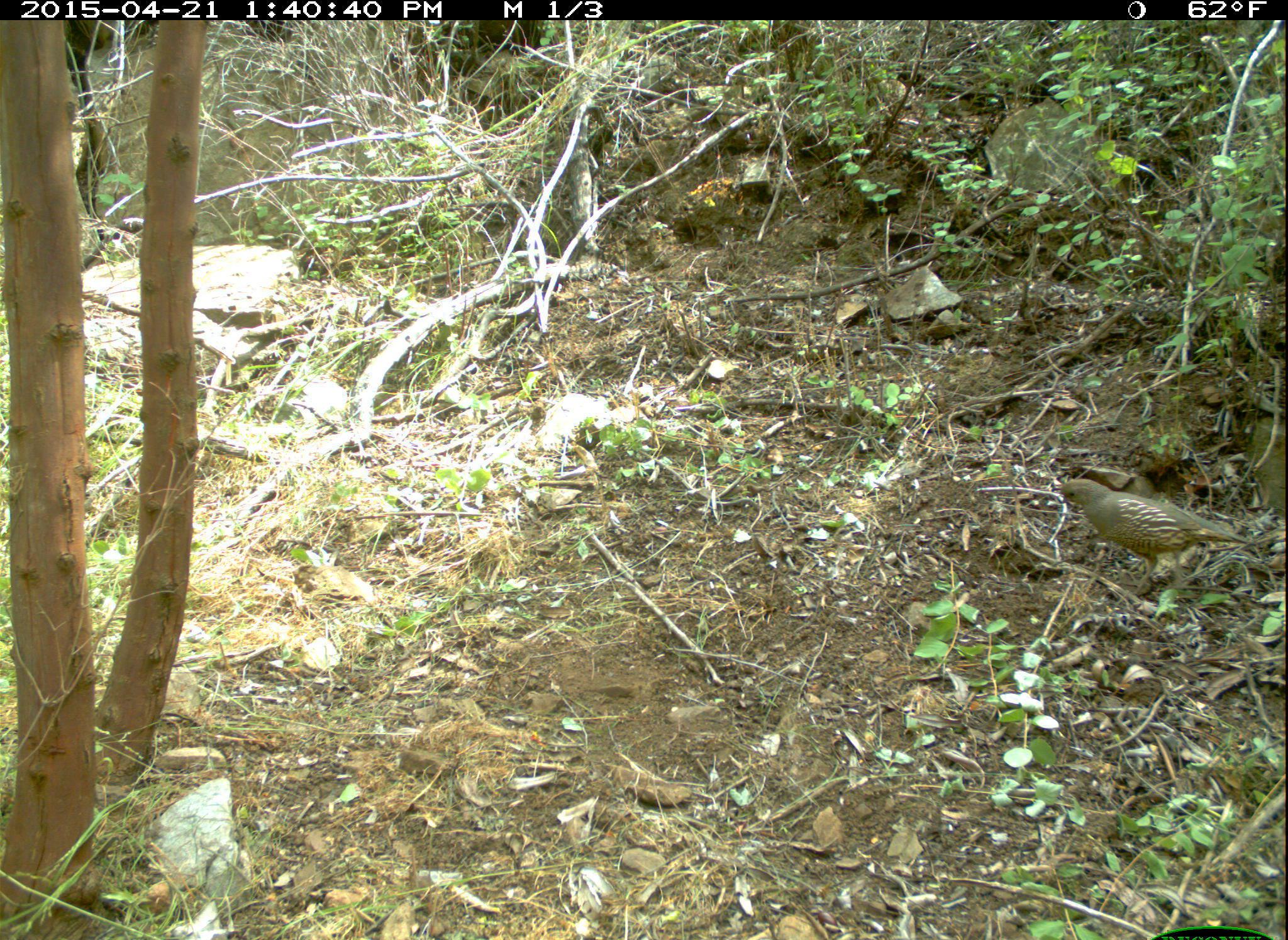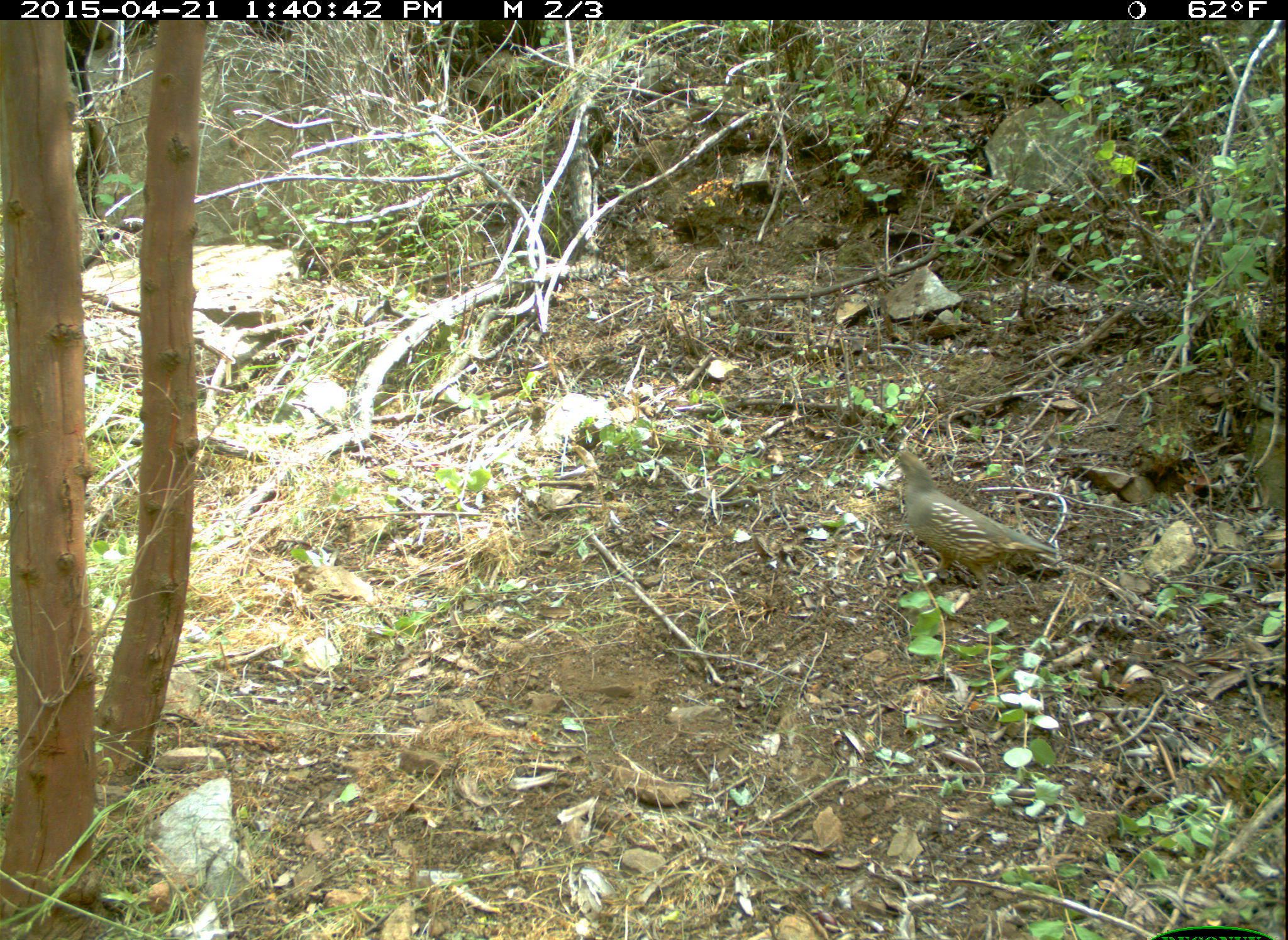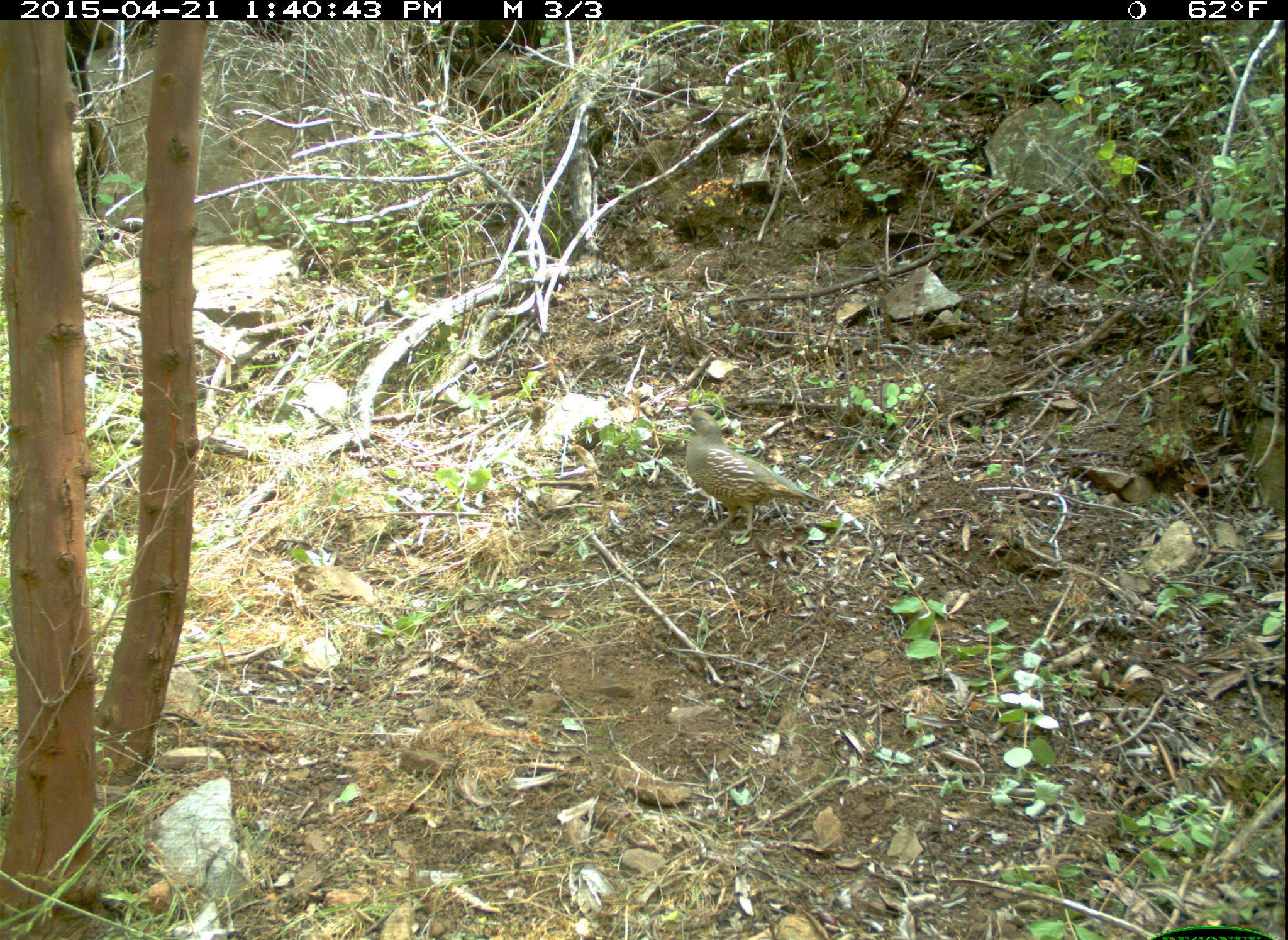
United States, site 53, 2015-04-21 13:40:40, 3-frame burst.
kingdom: Animalia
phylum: Chordata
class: Aves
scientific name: Aves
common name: bird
Bird (Aves).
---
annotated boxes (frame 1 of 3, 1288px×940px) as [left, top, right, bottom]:
bird: [1058, 478, 1257, 596]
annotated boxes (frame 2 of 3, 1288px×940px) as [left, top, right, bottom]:
bird: [889, 450, 1074, 596]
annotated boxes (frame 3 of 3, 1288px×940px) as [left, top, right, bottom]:
bird: [681, 408, 829, 542]